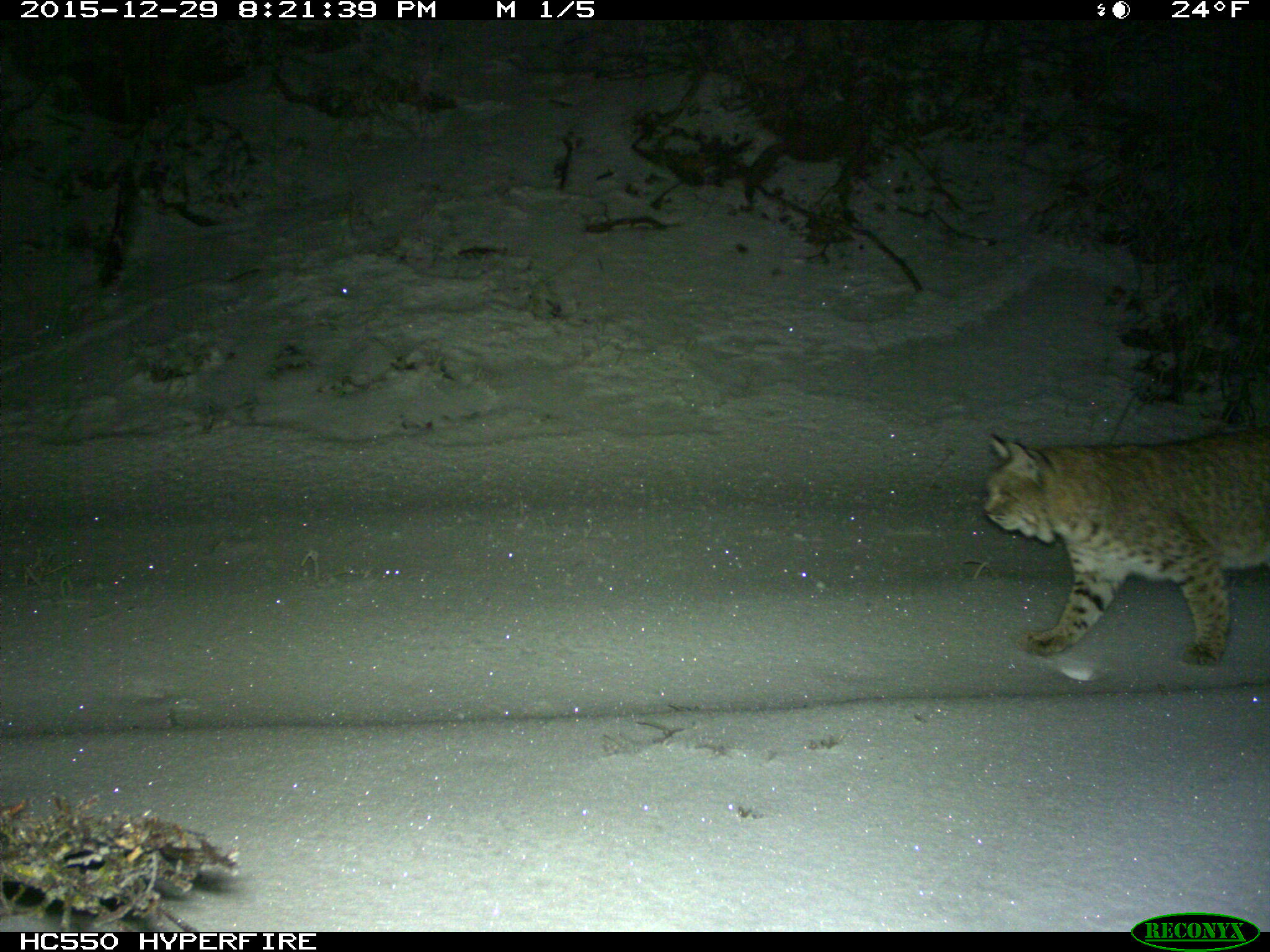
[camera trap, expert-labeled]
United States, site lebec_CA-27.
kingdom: Animalia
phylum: Chordata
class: Mammalia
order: Carnivora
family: Felidae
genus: Lynx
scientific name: Lynx rufus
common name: bobcat